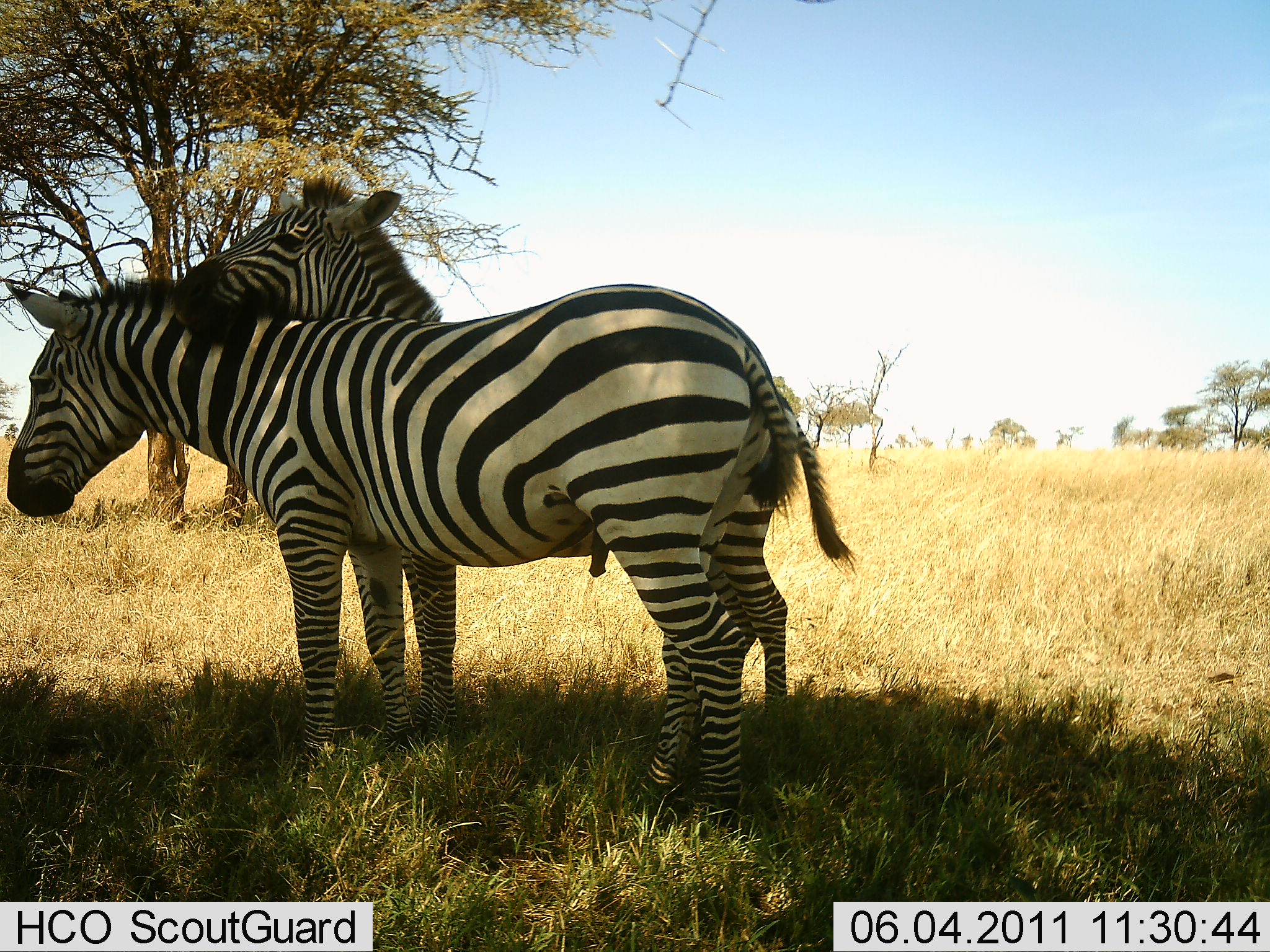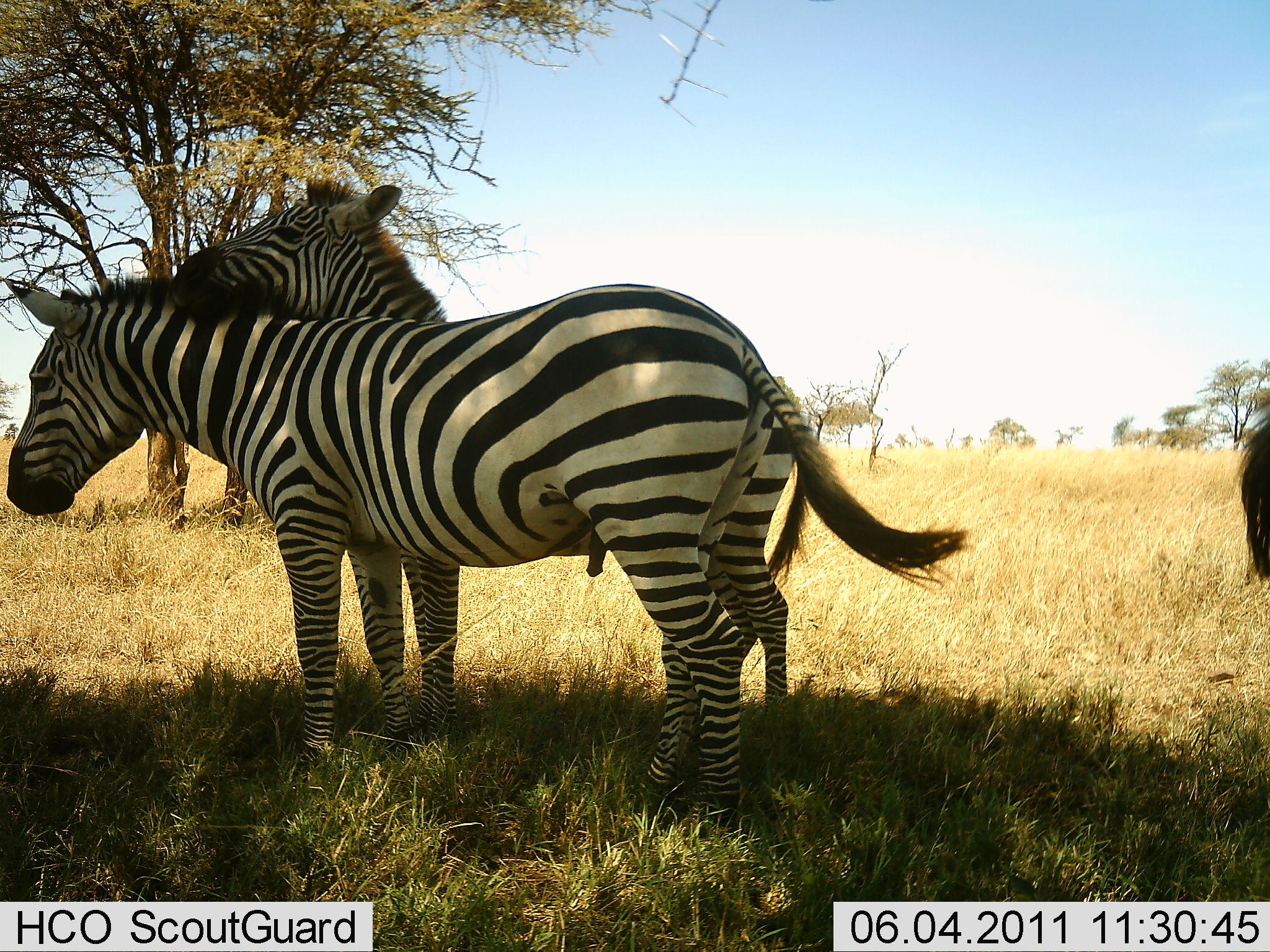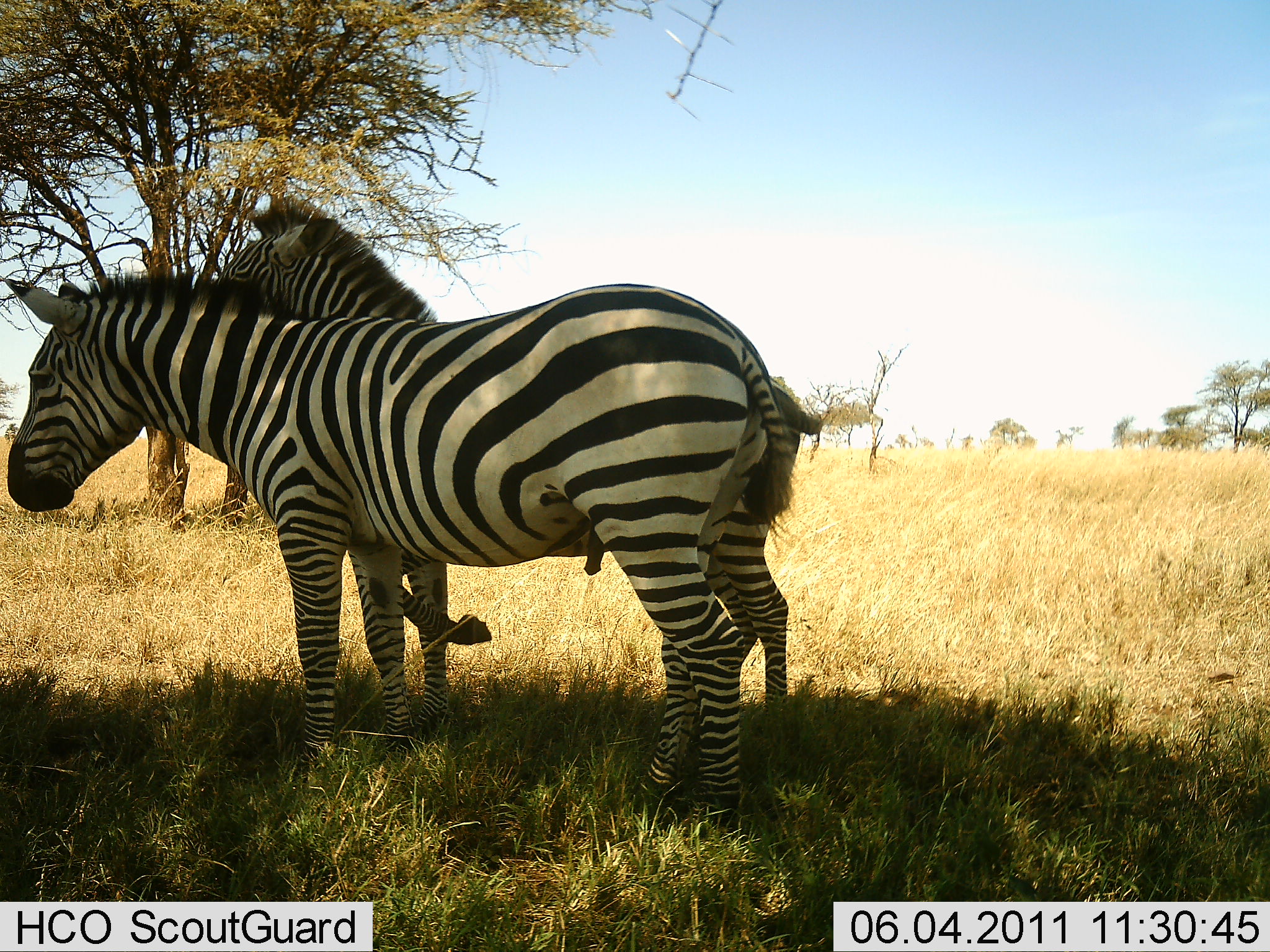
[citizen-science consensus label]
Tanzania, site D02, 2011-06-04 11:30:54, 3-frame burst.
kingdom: Animalia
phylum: Chordata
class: Mammalia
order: Perissodactyla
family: Equidae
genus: Equus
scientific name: Equus quagga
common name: plains zebra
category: zebra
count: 3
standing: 82%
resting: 9%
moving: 0%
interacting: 82%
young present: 0%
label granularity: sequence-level